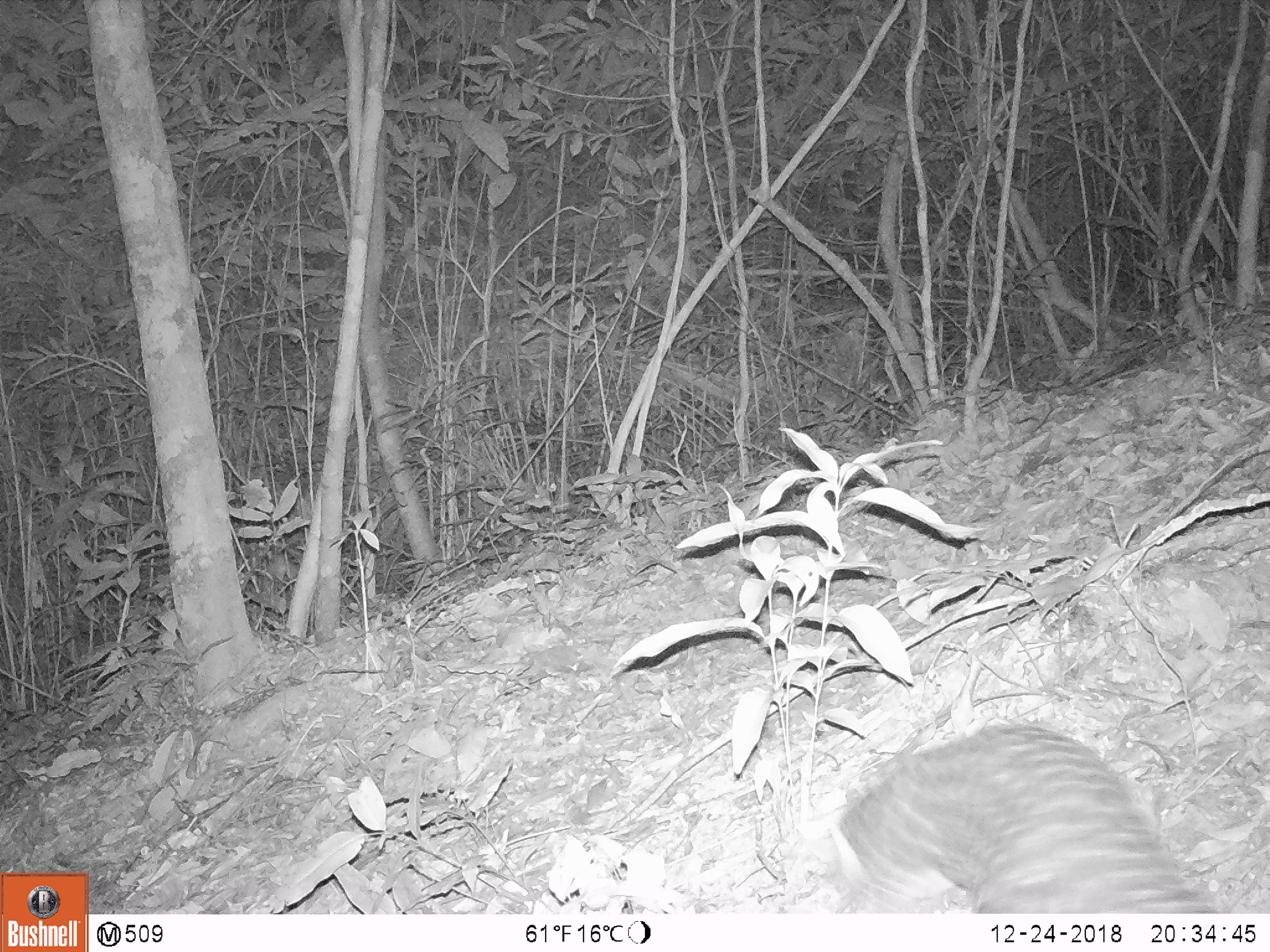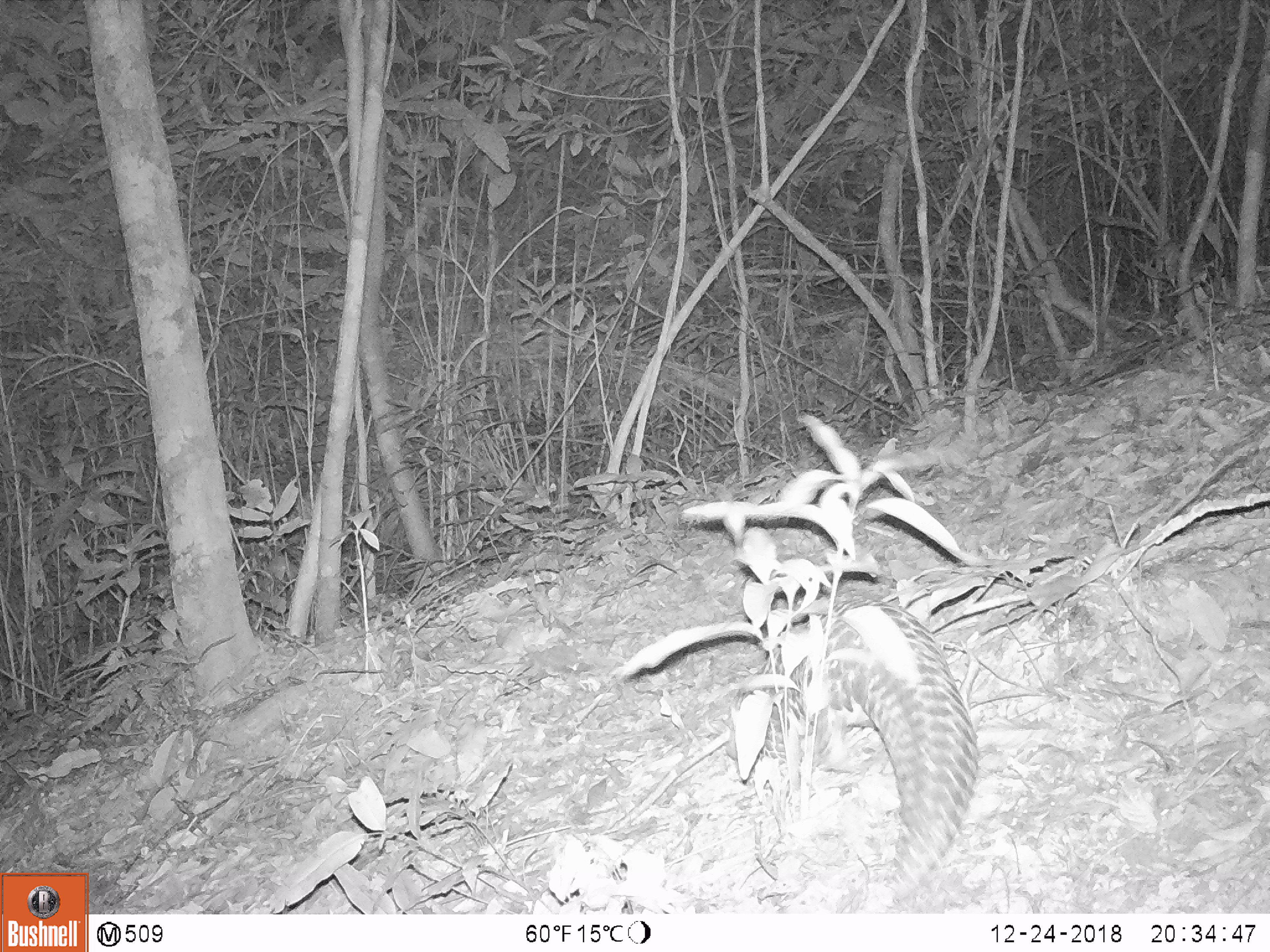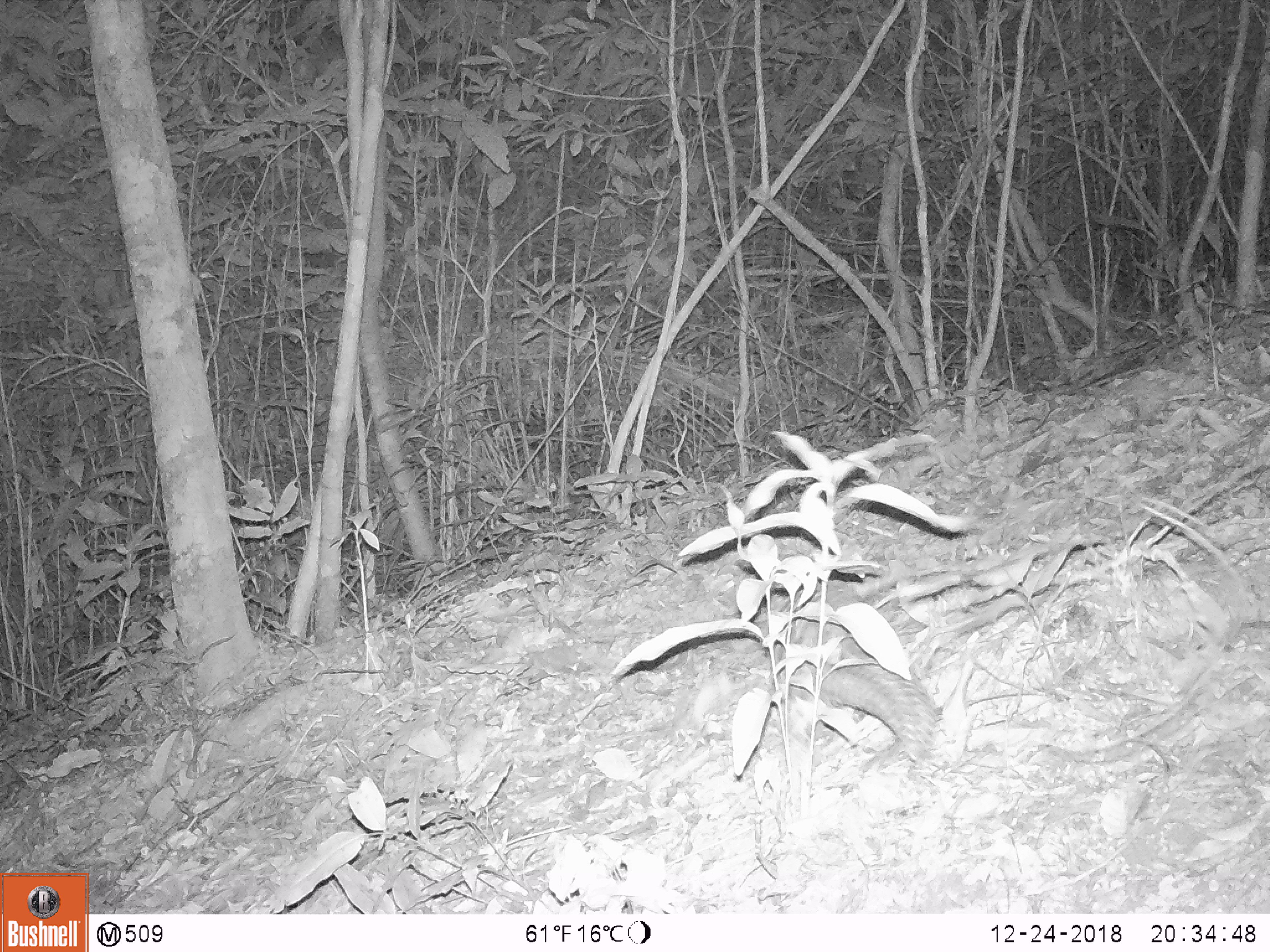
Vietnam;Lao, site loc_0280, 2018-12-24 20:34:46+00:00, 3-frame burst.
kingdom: Animalia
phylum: Chordata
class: Mammalia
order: Pholidota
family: Manidae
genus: Manis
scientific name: Manis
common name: asian pangolins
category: pangolin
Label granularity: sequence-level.